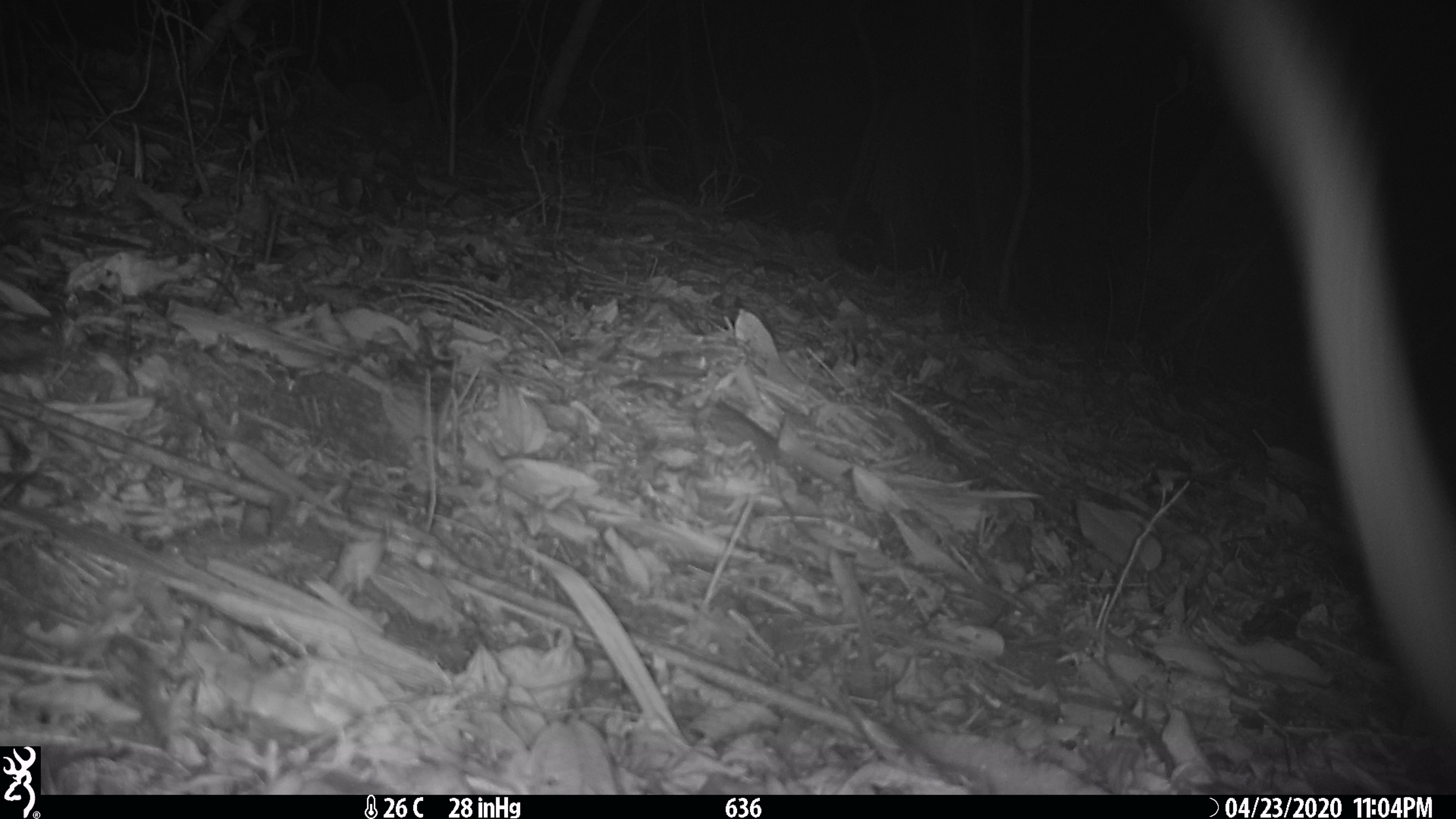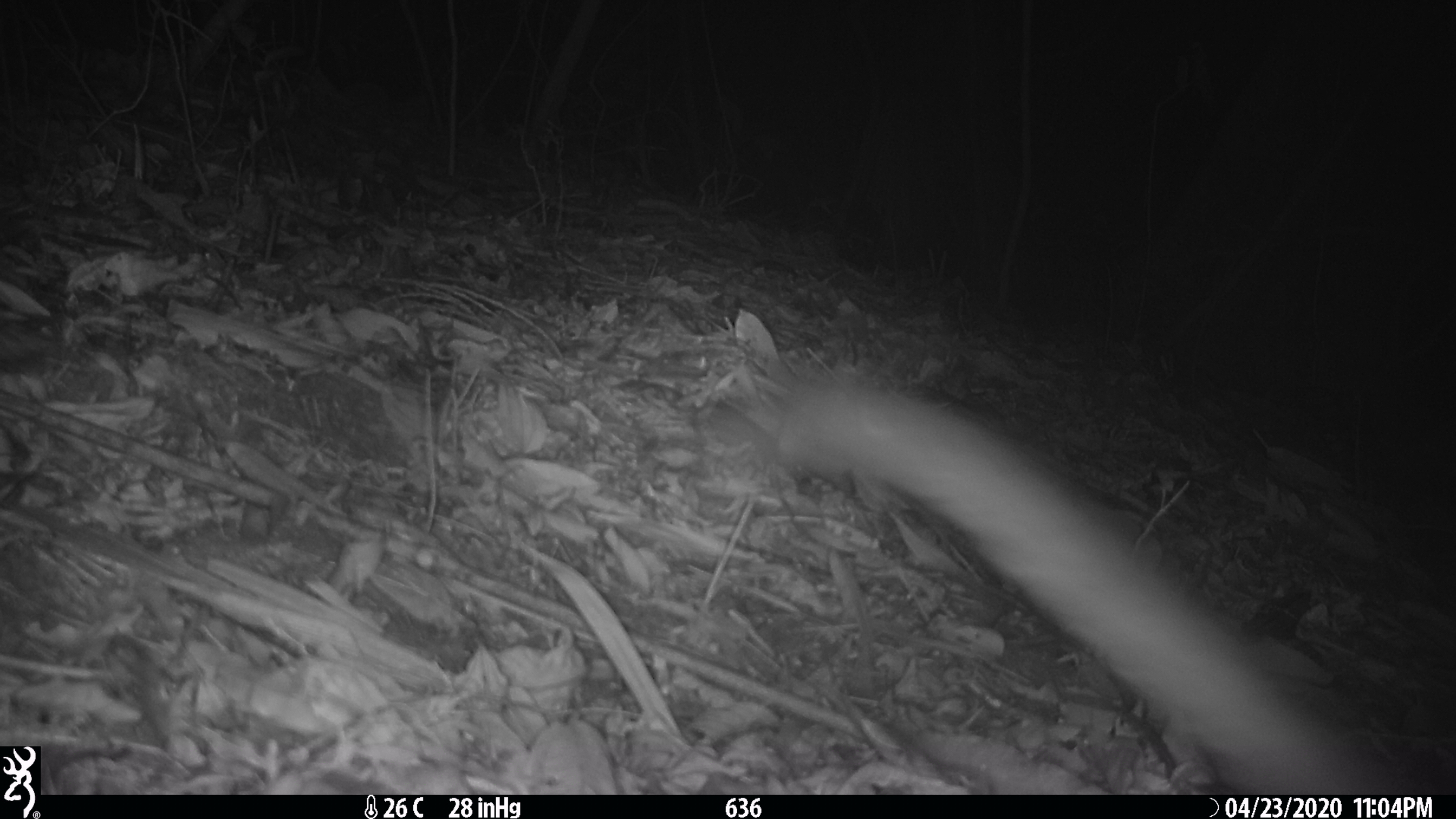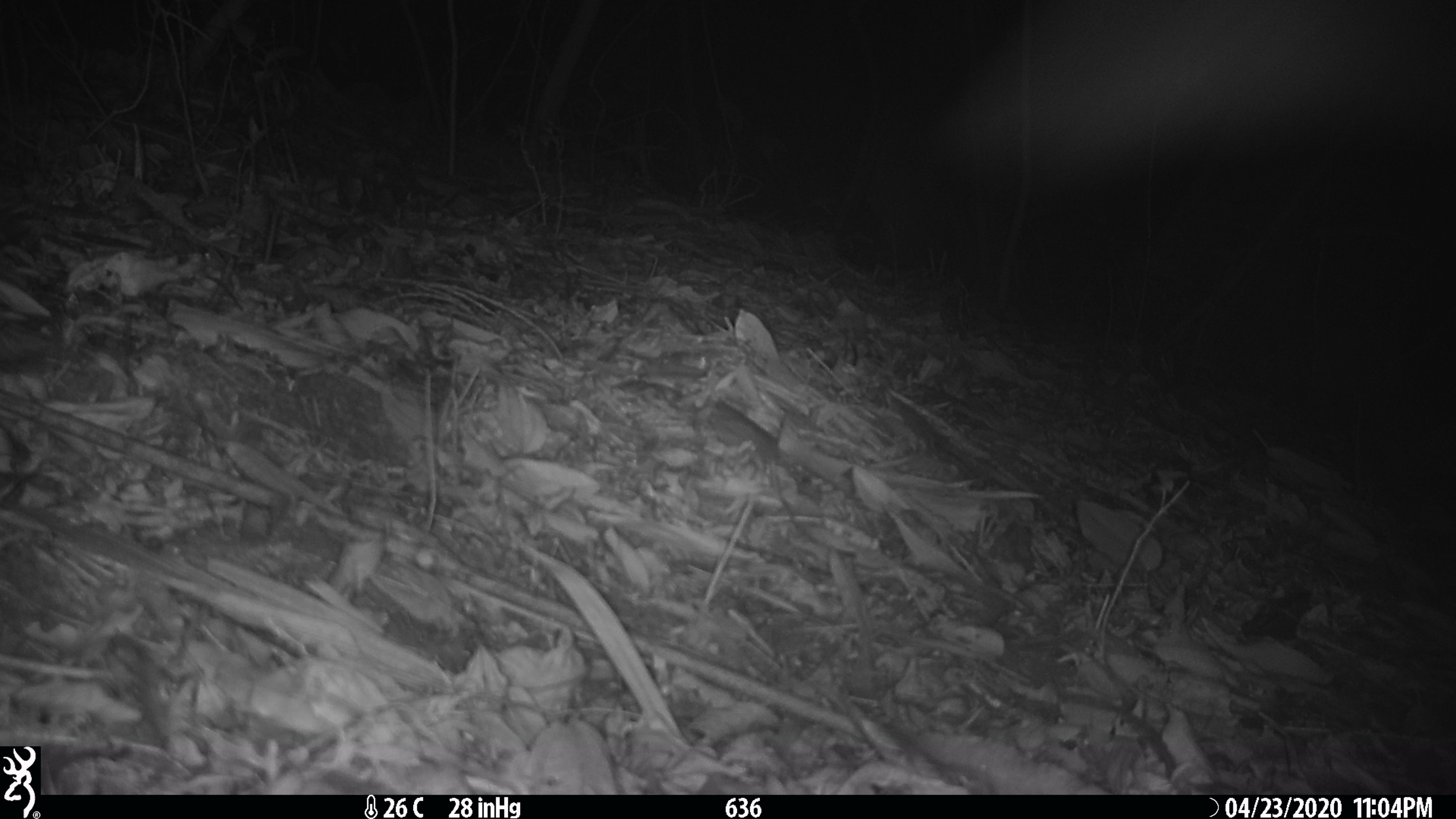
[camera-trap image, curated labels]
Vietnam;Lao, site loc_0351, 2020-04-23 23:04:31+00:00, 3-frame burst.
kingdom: Animalia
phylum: Chordata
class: Mammalia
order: Carnivora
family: Viverridae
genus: Paguma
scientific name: Paguma larvata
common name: masked palm civet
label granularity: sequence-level